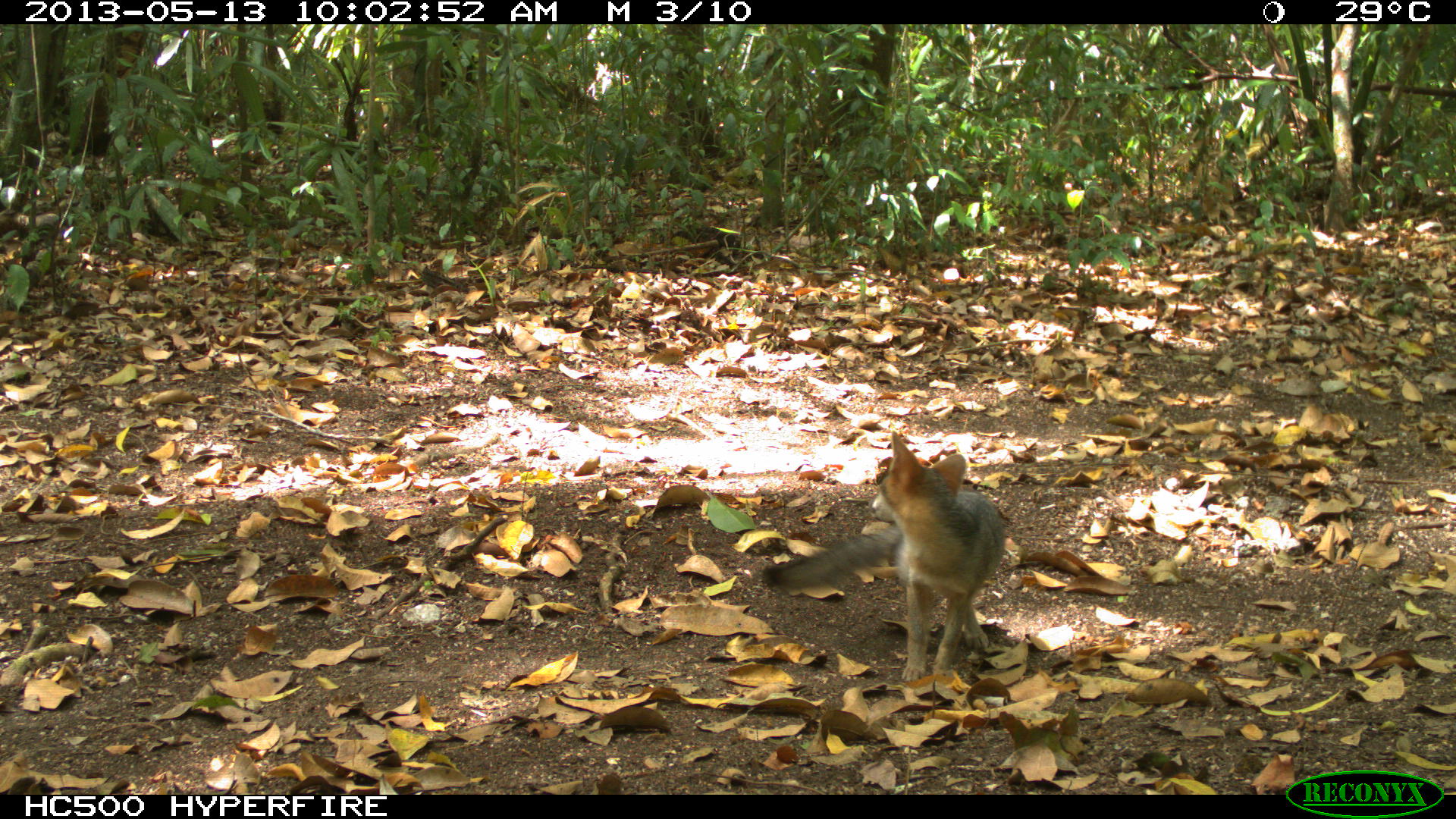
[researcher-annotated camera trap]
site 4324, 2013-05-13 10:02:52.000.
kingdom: Animalia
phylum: Chordata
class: Mammalia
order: Carnivora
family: Canidae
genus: Urocyon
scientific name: Urocyon cinereoargenteus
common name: gray fox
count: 1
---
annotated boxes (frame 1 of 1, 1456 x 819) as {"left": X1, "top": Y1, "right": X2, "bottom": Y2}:
urocyon cinereoargenteus: {"left": 759, "top": 430, "right": 1008, "bottom": 680}